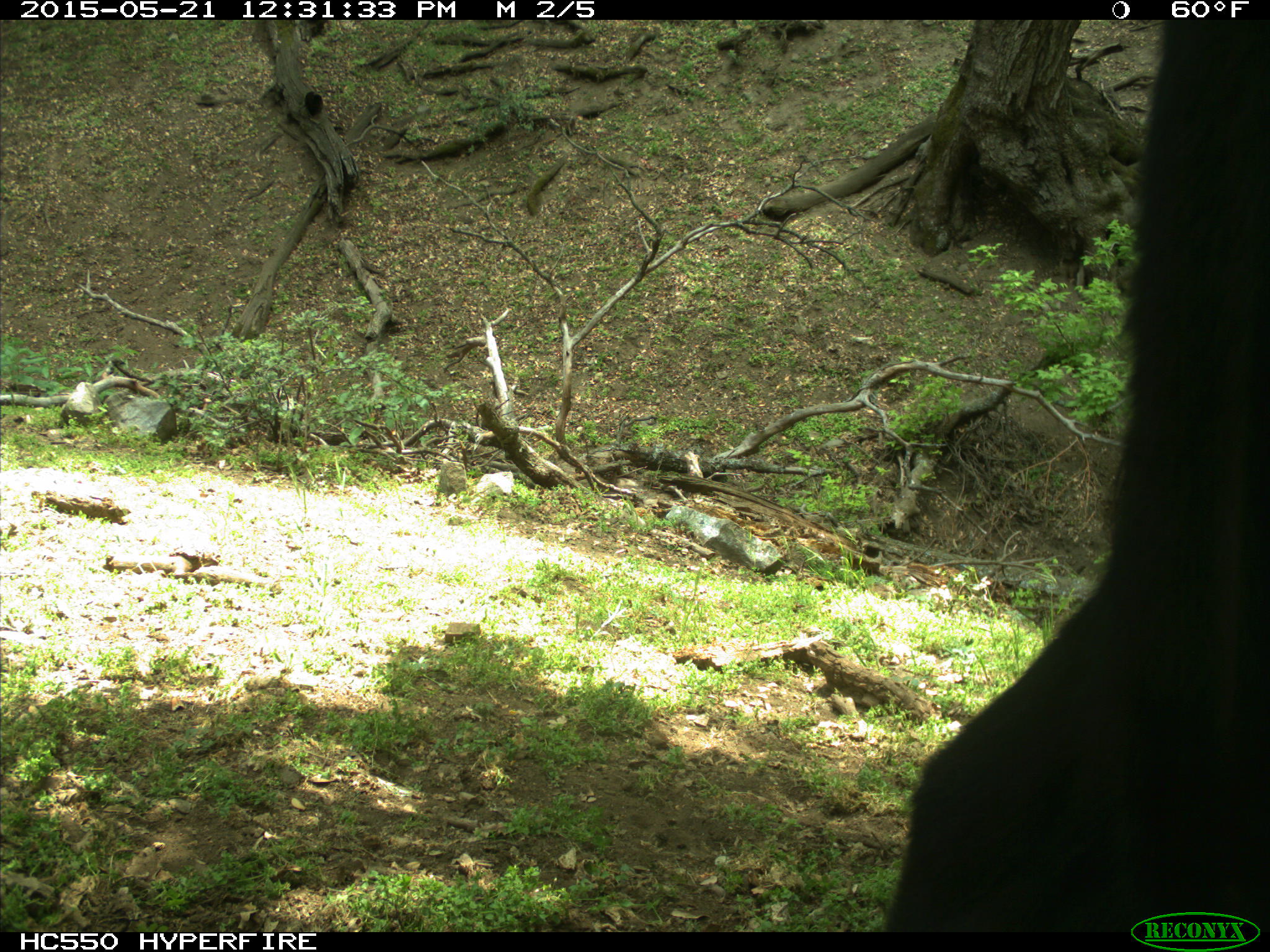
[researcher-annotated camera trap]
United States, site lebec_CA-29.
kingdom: Animalia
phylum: Chordata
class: Mammalia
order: Artiodactyla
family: Bovidae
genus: Bos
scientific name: Bos taurus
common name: domestic cow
Bos taurus (domestic cow).